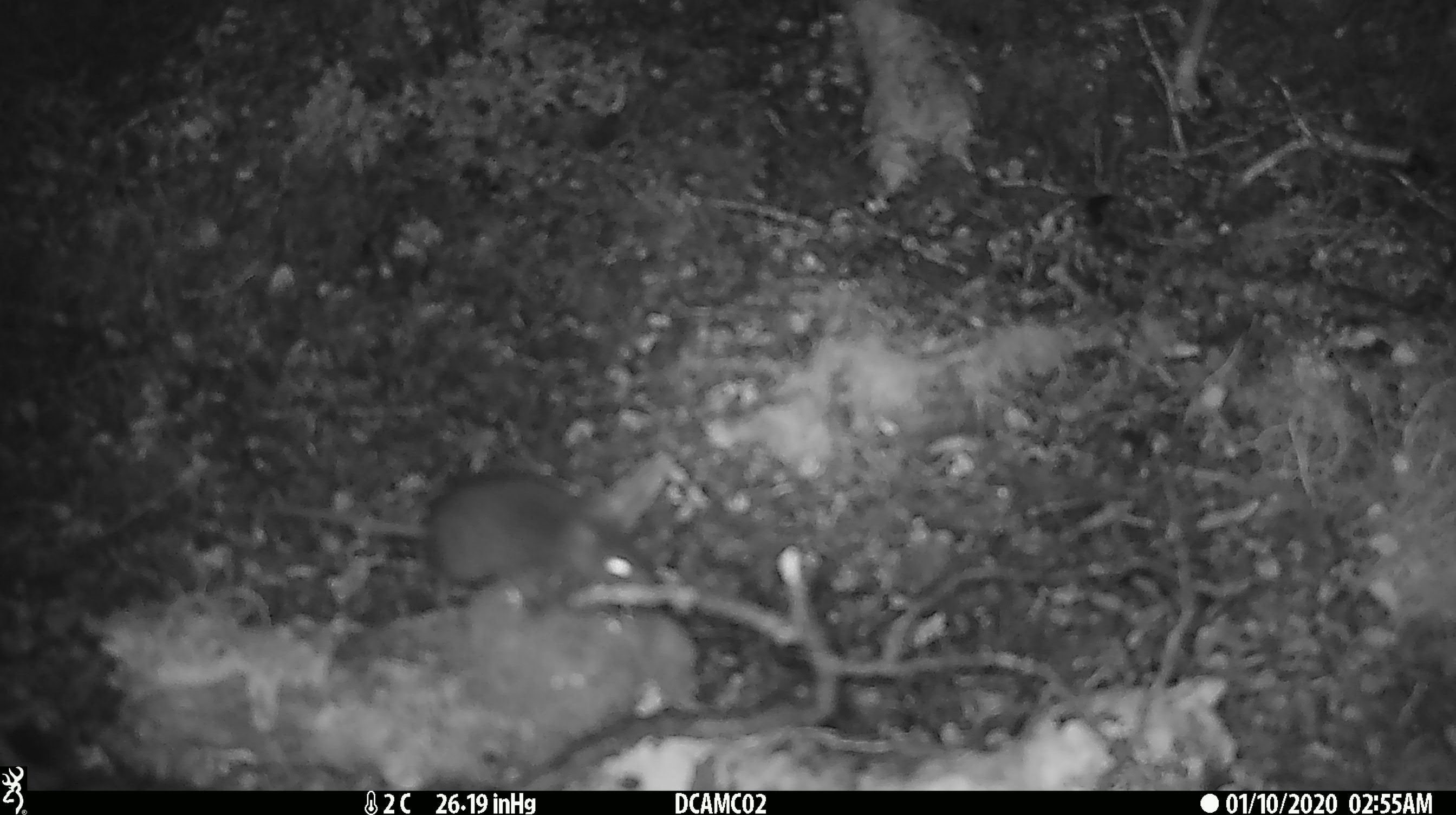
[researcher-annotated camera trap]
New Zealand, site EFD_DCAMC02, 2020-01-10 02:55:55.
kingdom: Animalia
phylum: Chordata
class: Mammalia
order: Rodentia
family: Muridae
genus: Mus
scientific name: Mus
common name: mouse